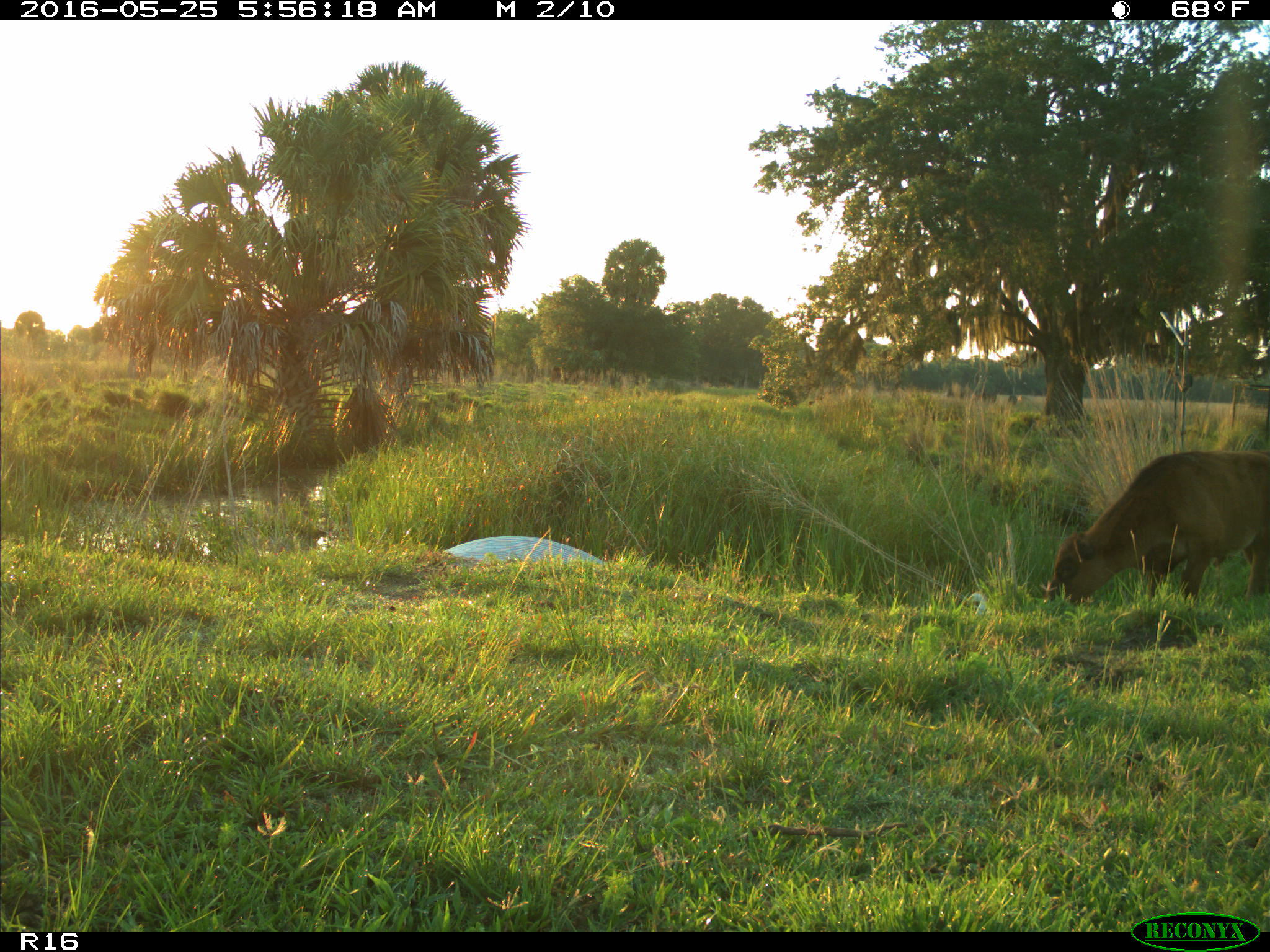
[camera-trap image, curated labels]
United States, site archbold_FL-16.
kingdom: Animalia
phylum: Chordata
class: Mammalia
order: Artiodactyla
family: Bovidae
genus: Bos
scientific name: Bos taurus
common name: domestic cow